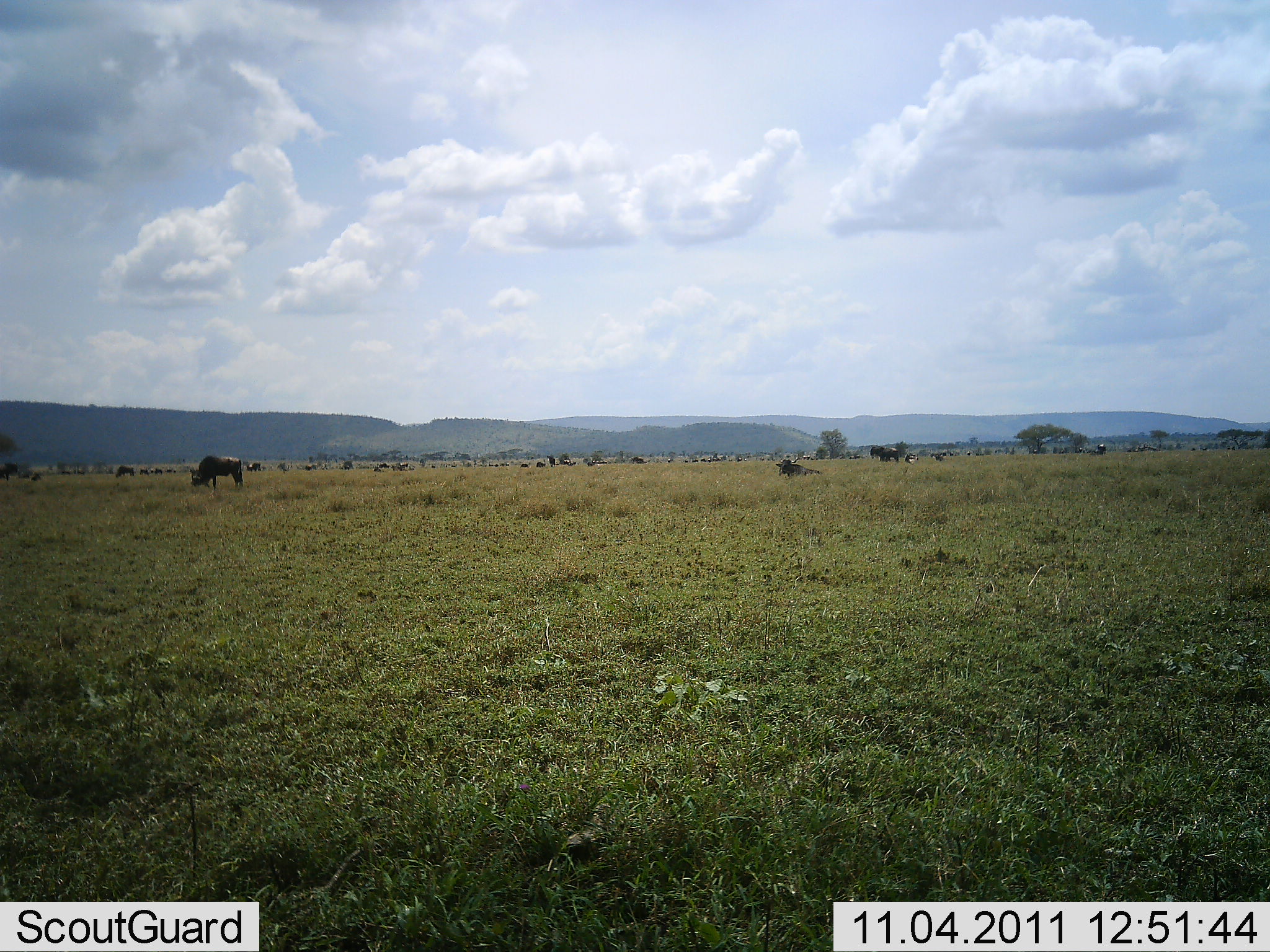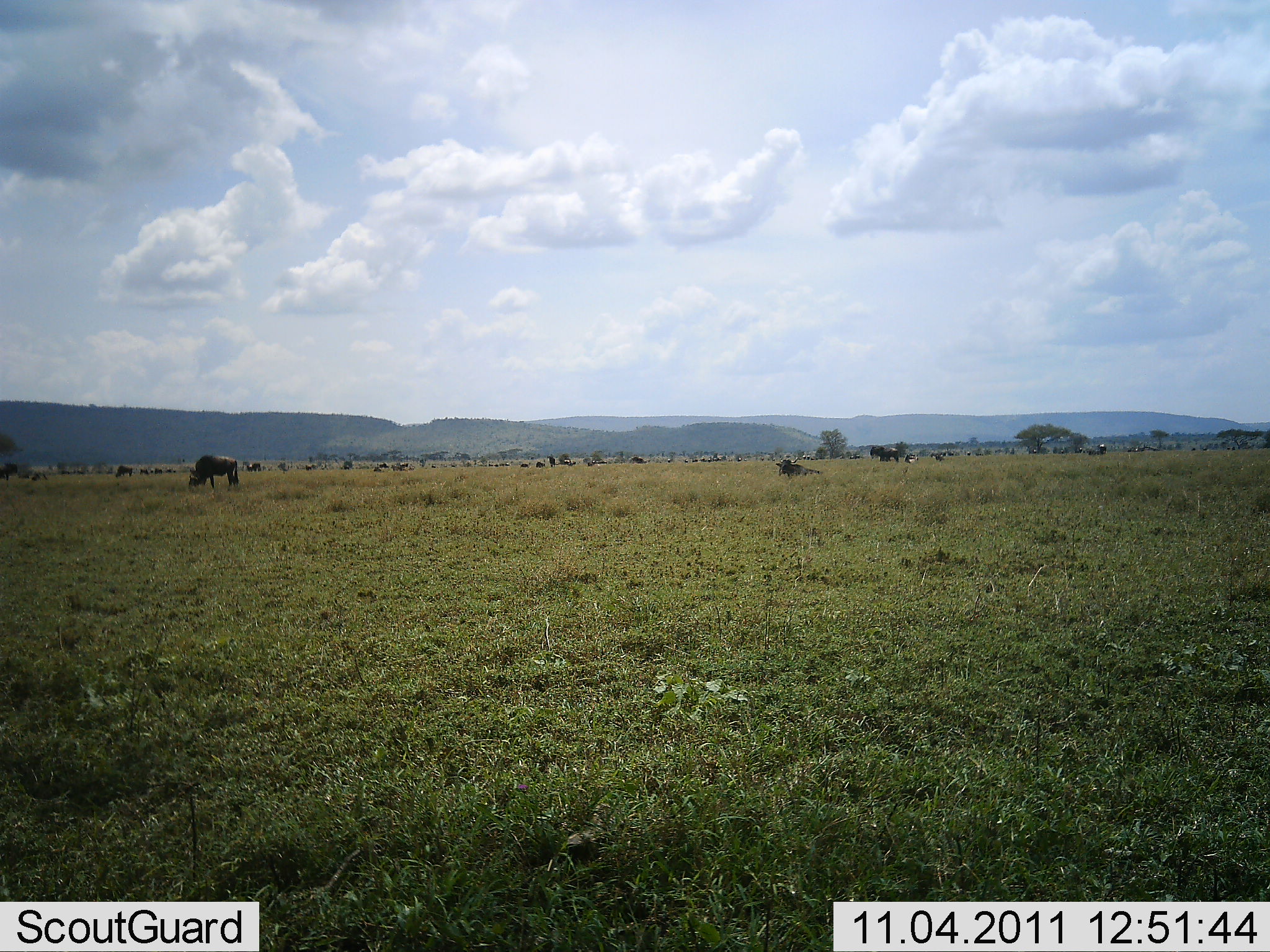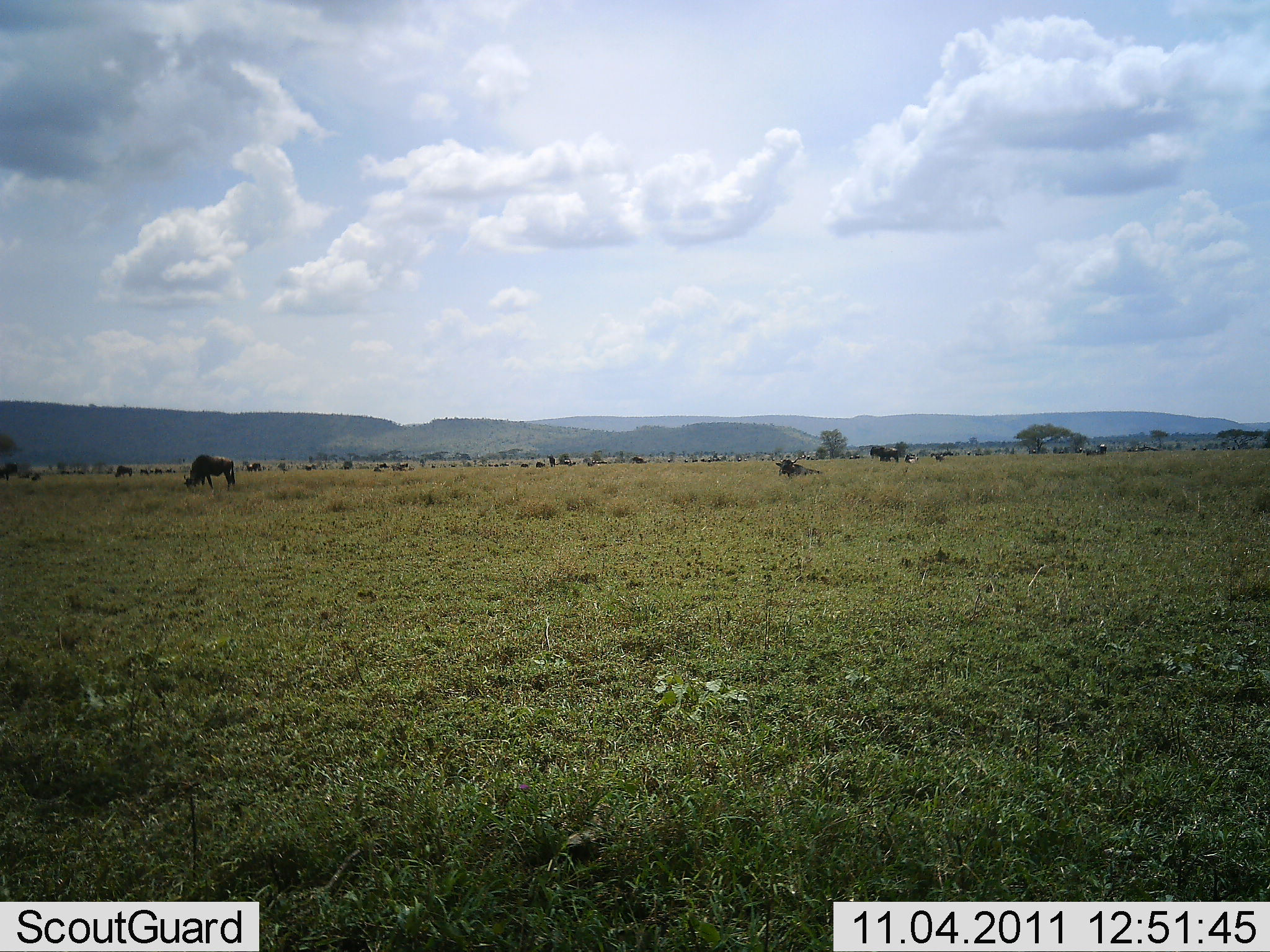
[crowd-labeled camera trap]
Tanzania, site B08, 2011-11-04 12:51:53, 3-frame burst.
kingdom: Animalia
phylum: Chordata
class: Mammalia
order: Artiodactyla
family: Bovidae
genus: Connochaetes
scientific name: Connochaetes taurinus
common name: blue wildebeest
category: wildebeest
Wildebeest (blue wildebeest) (Connochaetes taurinus), count 11-50. Behavior (volunteer vote fractions): standing 10%, resting 10%, moving 20%, interacting 0%. Young present (vote fraction): 0%. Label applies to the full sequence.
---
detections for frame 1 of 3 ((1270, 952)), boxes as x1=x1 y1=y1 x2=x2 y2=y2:
animal: x1=189 y1=455 x2=245 y2=494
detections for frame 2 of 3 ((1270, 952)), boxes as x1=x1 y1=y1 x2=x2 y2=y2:
animal: x1=188 y1=455 x2=238 y2=490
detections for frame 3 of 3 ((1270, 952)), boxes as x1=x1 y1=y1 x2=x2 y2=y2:
animal: x1=183 y1=455 x2=235 y2=493